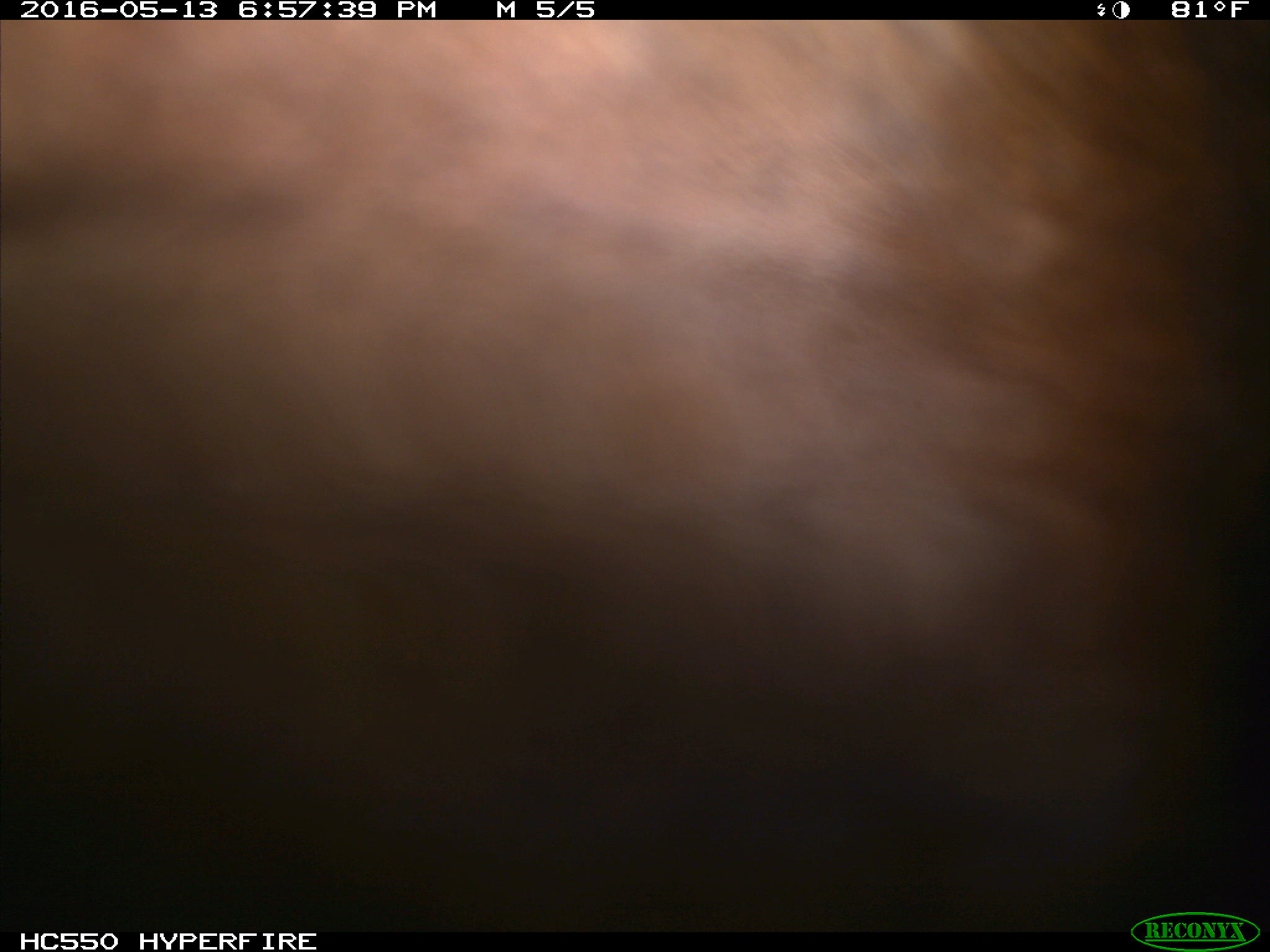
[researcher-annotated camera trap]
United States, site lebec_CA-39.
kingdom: Animalia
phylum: Chordata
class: Mammalia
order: Artiodactyla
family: Bovidae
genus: Bos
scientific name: Bos taurus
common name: domestic cow